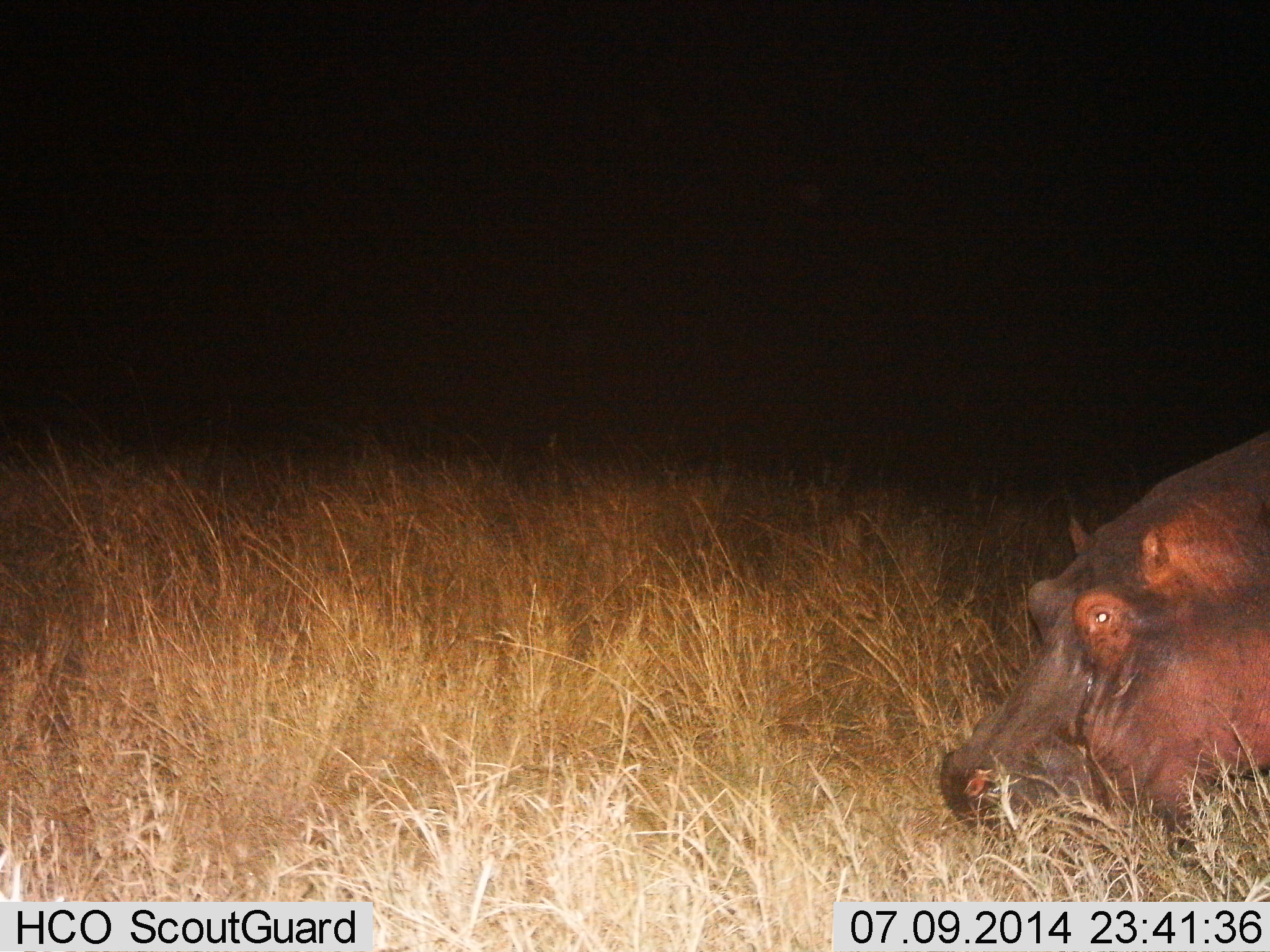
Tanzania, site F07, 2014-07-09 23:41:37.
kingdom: Animalia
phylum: Chordata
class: Mammalia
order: Artiodactyla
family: Hippopotamidae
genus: Hippopotamus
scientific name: Hippopotamus amphibius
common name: hippopotamus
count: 1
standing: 40%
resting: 0%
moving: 10%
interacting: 0%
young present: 0%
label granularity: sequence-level